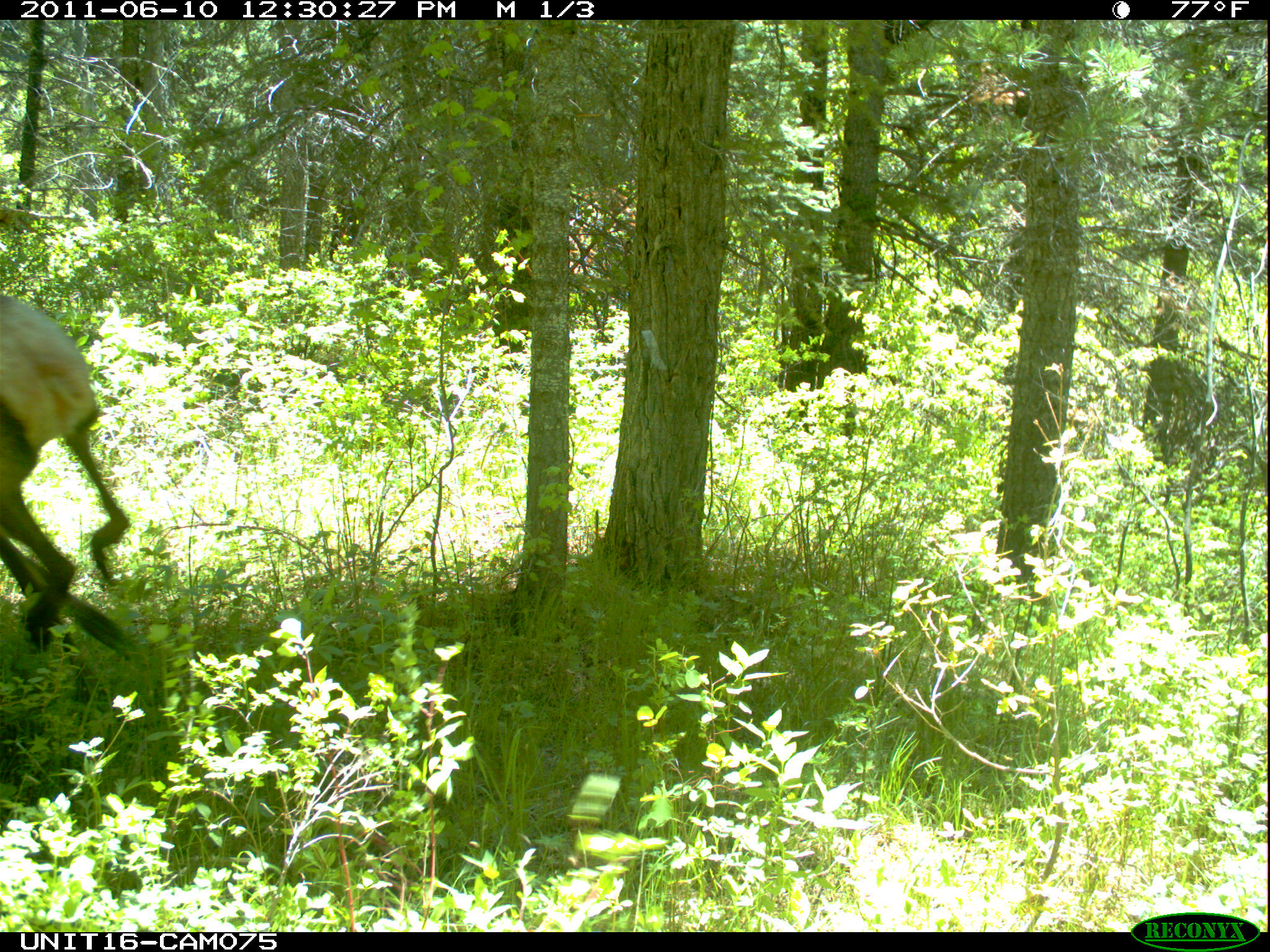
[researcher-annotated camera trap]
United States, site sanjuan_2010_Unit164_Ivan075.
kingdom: Animalia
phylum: Chordata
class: Mammalia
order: Artiodactyla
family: Cervidae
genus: Cervus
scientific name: Cervus elaphus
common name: red deer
Cervus elaphus (red deer).